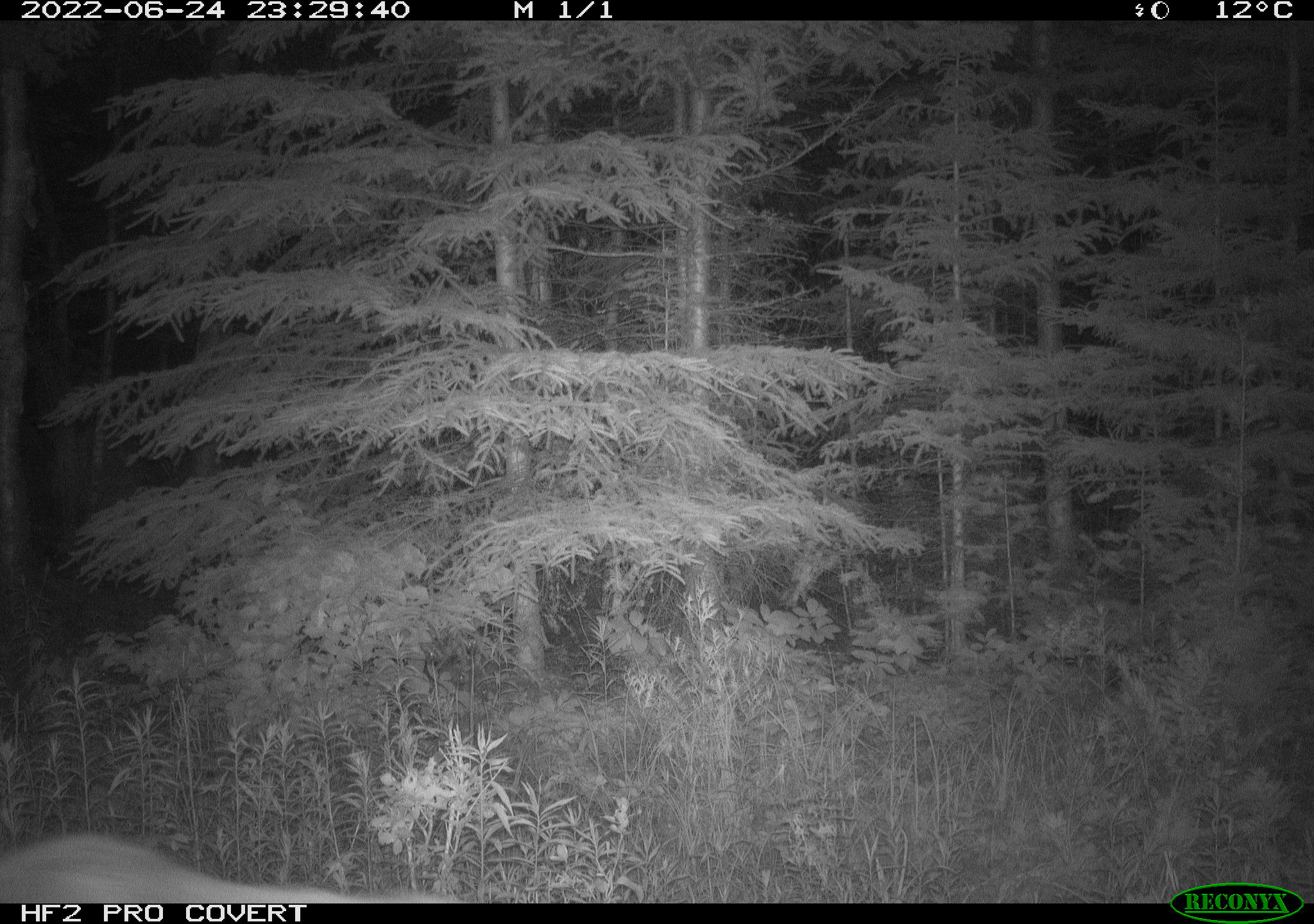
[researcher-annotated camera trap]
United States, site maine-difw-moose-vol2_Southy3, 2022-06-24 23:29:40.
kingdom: Animalia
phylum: Chordata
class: Mammalia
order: Artiodactyla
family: Cervidae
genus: Alces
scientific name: Alces alces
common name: moose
Moose (Alces alces).